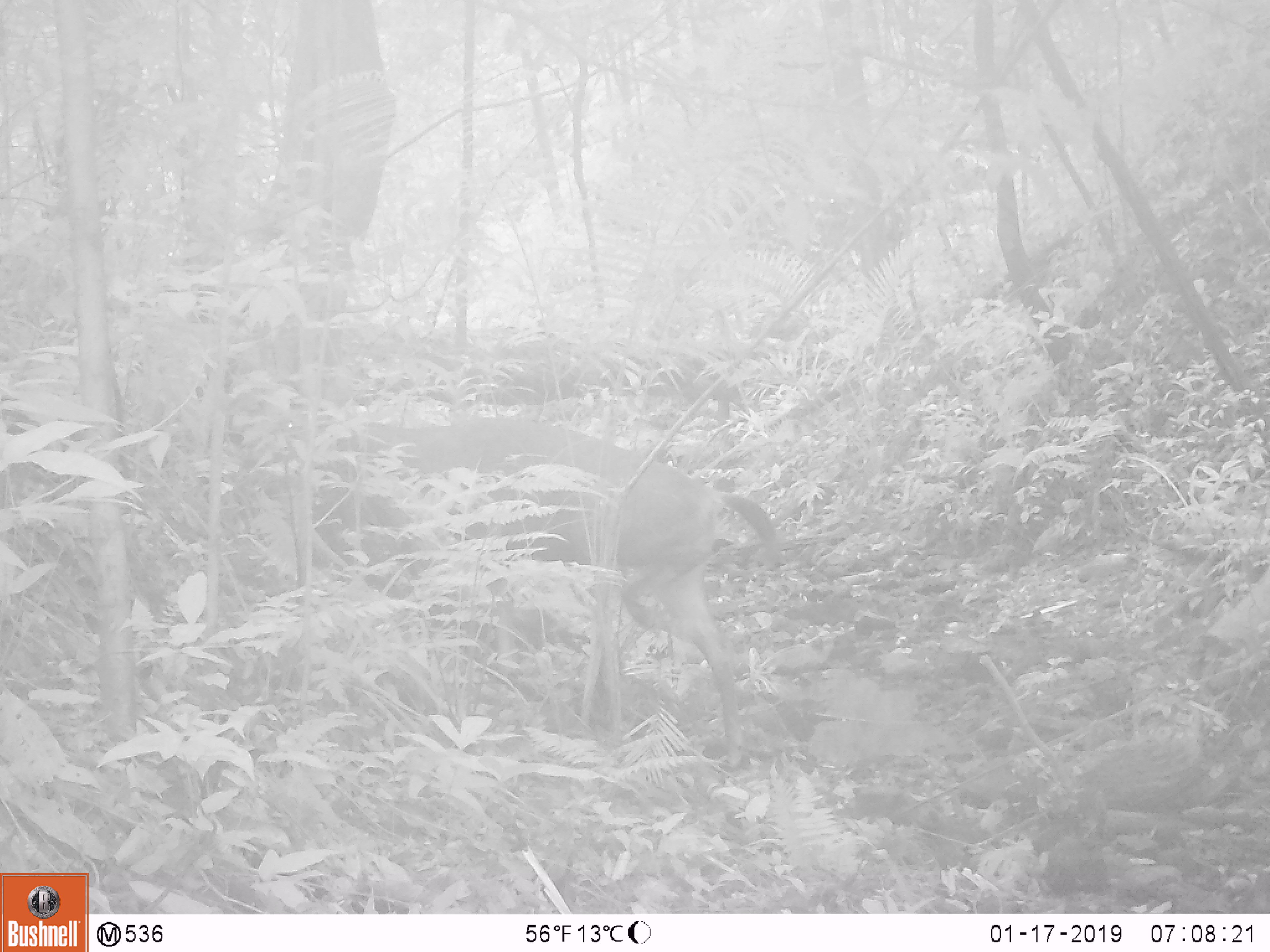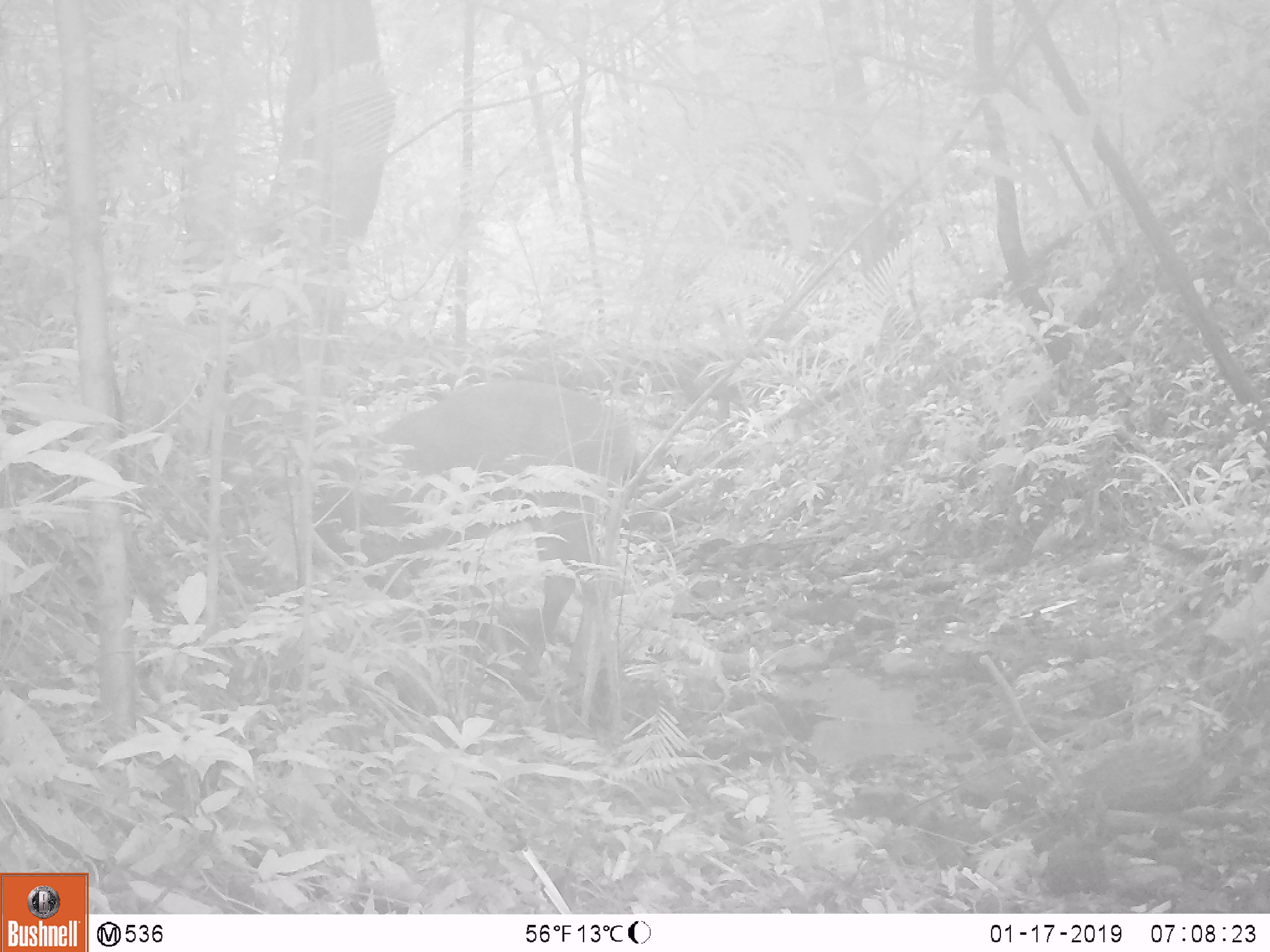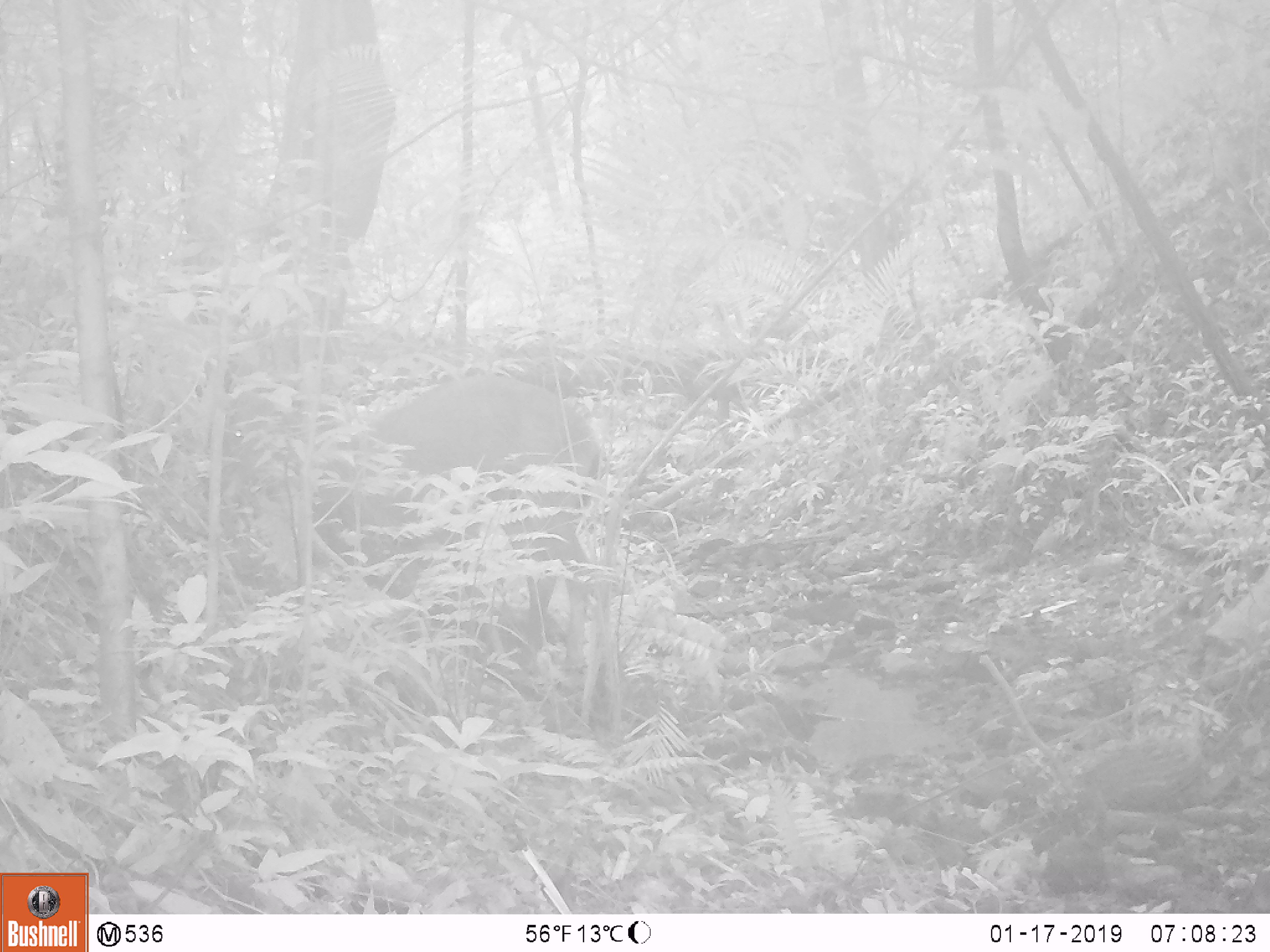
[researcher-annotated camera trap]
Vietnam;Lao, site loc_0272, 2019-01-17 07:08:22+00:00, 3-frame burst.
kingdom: Animalia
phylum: Chordata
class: Mammalia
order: Artiodactyla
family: Cervidae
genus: Rusa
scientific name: Rusa unicolor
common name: sambar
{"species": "sambar (Rusa unicolor)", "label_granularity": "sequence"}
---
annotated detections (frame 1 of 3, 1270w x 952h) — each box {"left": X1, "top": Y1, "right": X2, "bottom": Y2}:
sambar: {"left": 242, "top": 413, "right": 777, "bottom": 766}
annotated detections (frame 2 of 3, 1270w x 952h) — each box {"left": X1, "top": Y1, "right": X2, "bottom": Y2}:
sambar: {"left": 312, "top": 378, "right": 641, "bottom": 679}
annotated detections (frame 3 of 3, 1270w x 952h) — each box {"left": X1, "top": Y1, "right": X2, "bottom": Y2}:
sambar: {"left": 310, "top": 374, "right": 600, "bottom": 680}